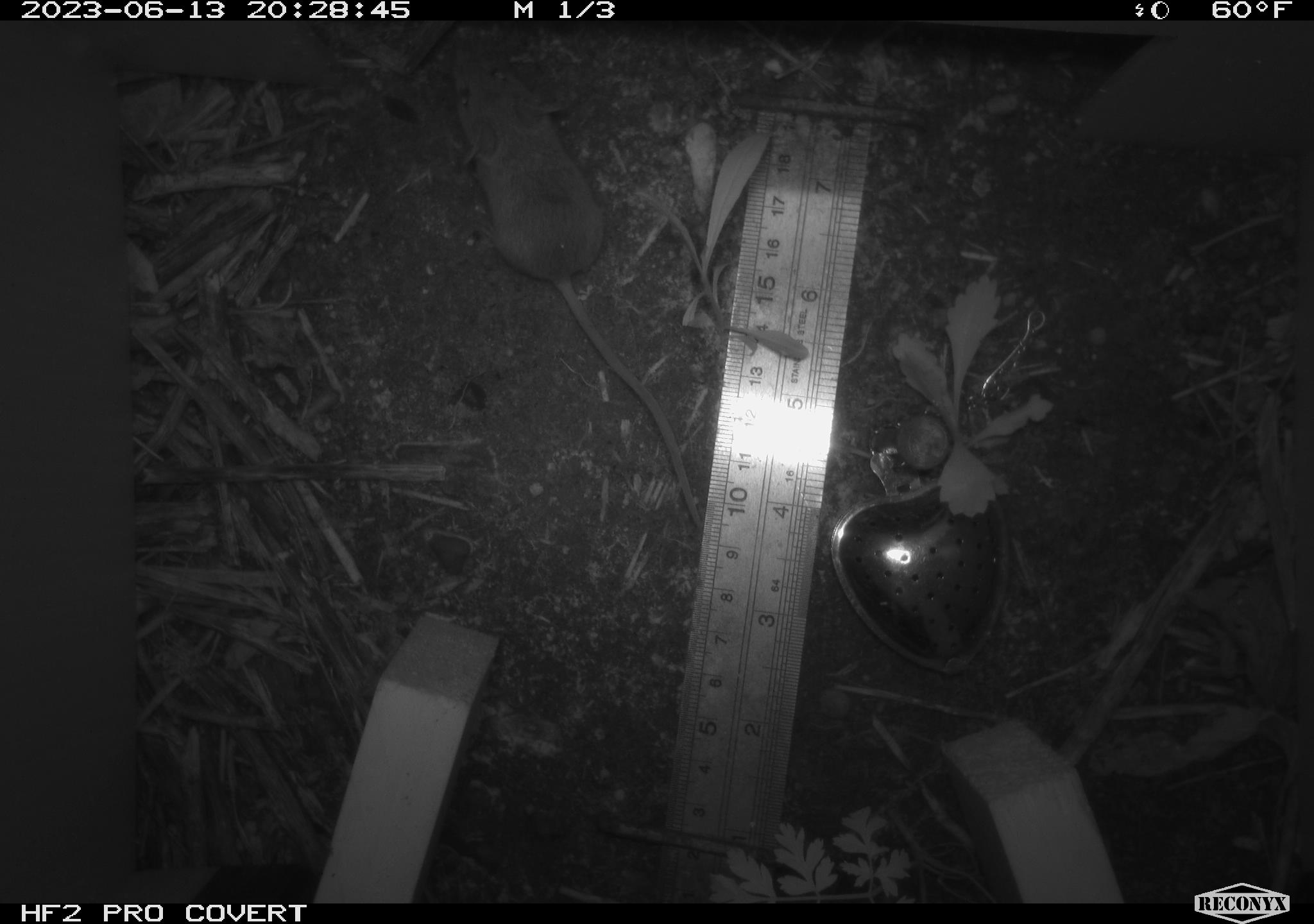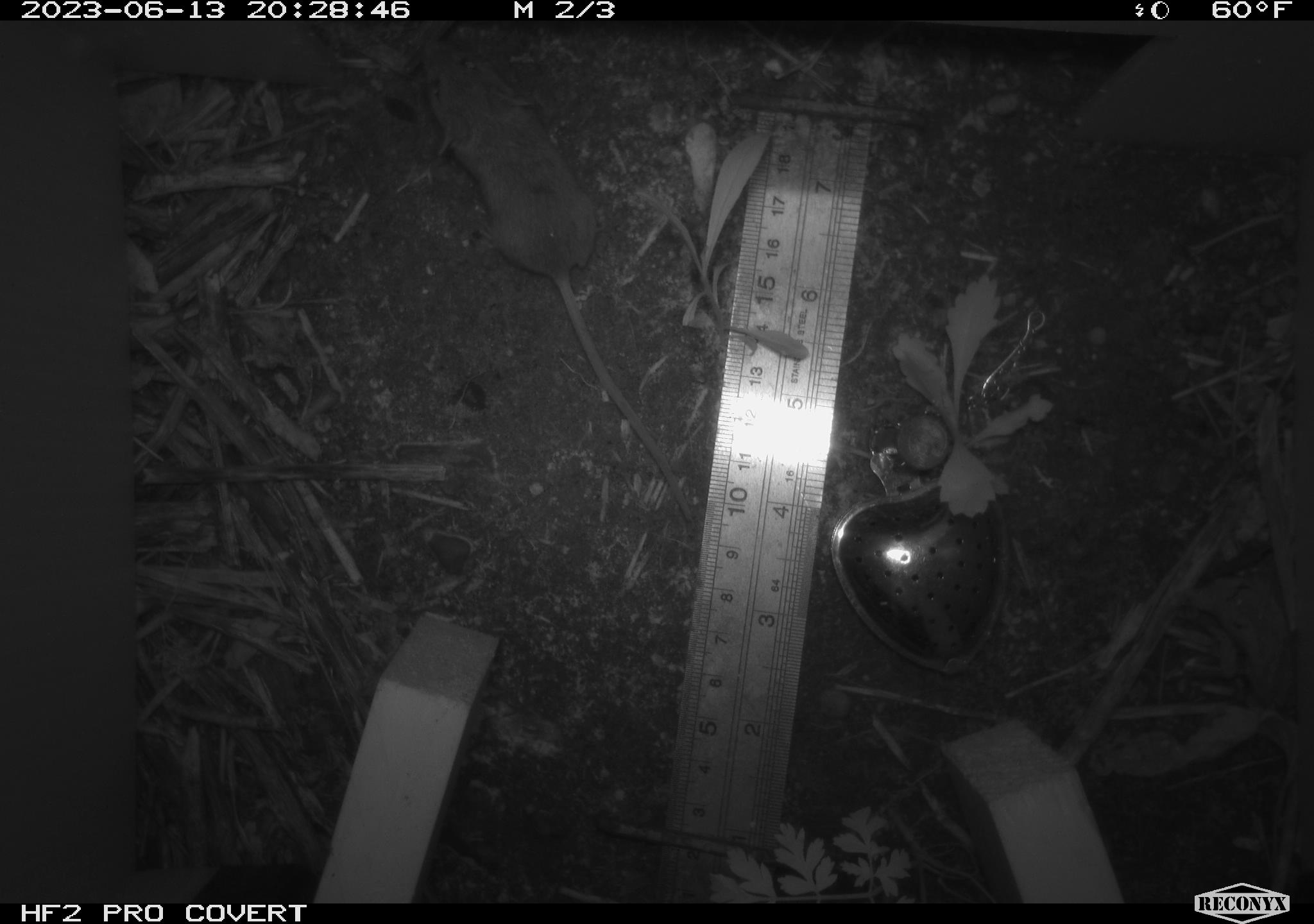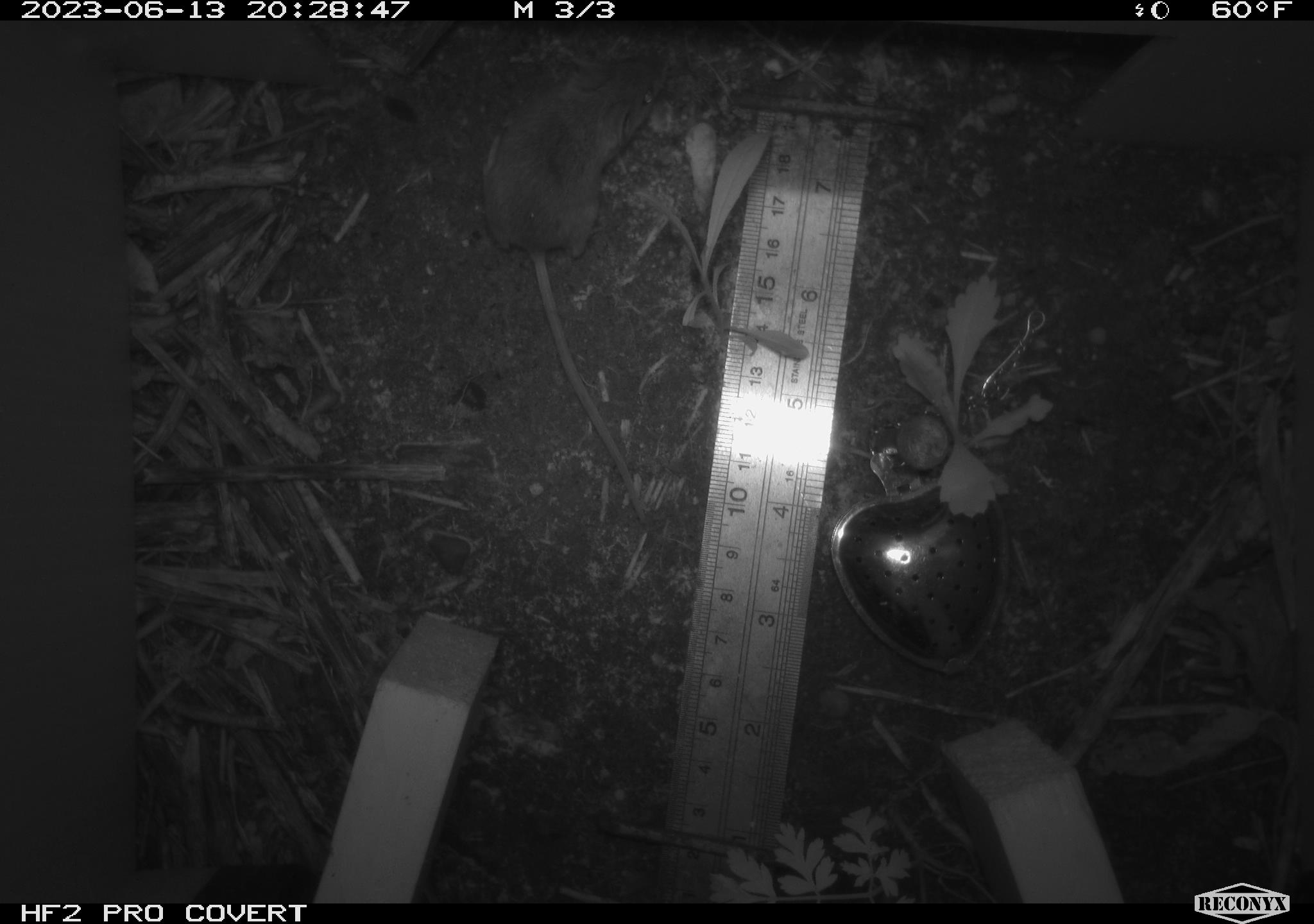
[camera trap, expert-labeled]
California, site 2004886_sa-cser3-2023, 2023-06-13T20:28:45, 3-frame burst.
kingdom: Animalia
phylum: Chordata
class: Mammalia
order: Rodentia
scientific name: Rodentia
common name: mouse species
Mouse species (Rodentia).